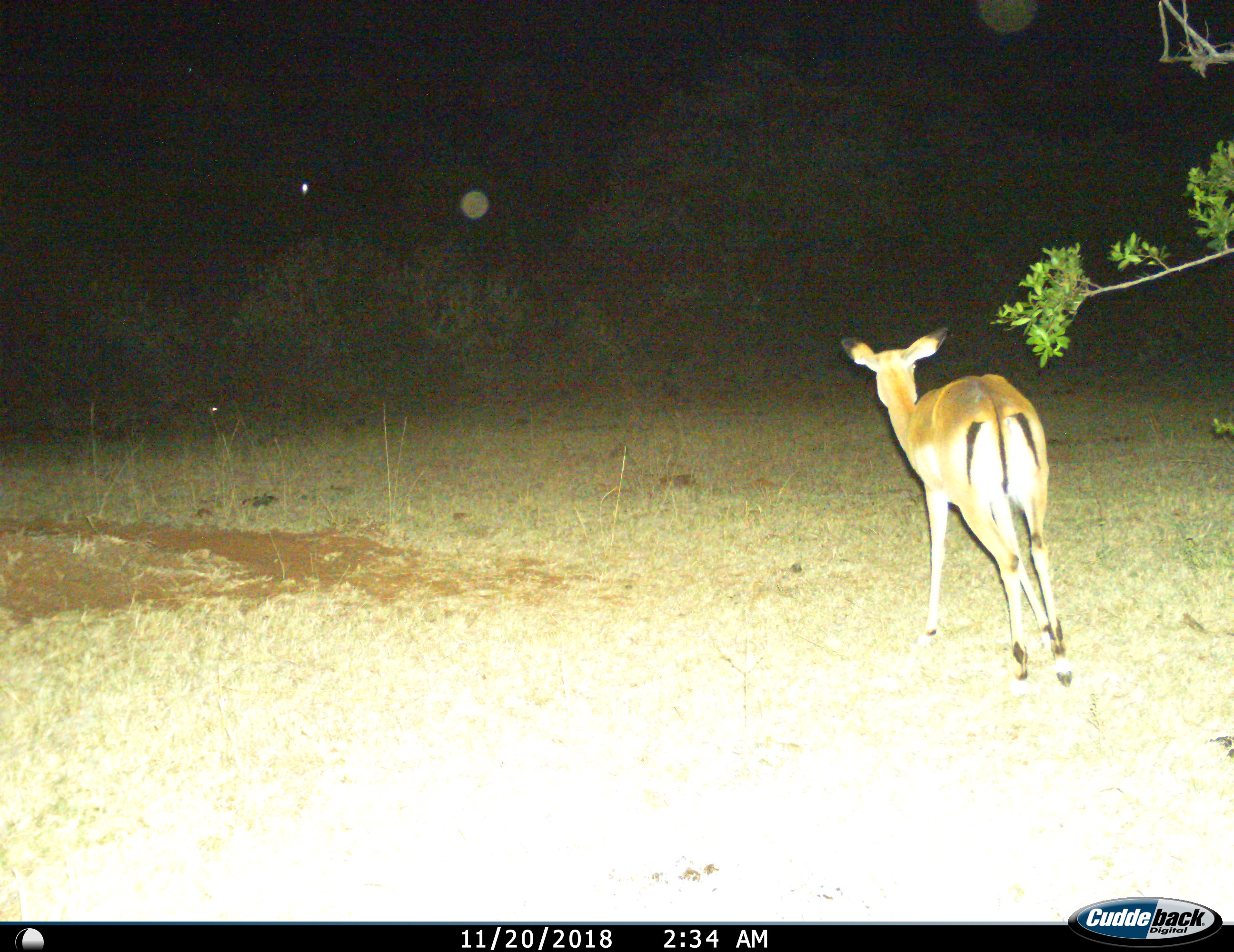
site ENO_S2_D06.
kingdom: Animalia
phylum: Chordata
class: Mammalia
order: Artiodactyla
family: Bovidae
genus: Aepyceros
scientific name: Aepyceros melampus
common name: impala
Impala (Aepyceros melampus), count 1. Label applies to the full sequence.